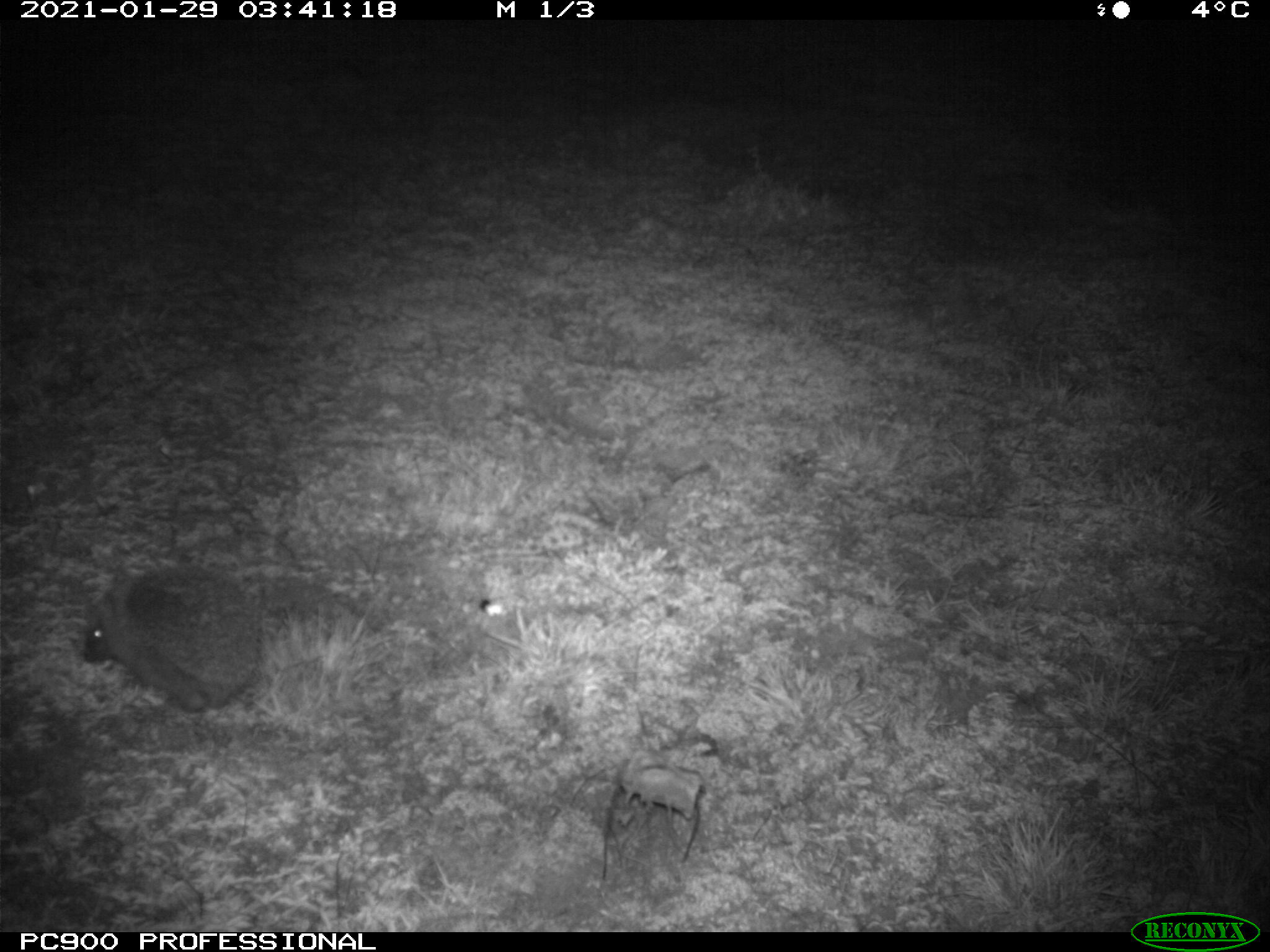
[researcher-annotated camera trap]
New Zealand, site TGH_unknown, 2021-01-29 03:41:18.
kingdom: Animalia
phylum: Chordata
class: Mammalia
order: Eulipotyphla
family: Erinaceidae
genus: Erinaceus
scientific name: Erinaceus europaeus europaeus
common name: european hedgehog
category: hedgehog